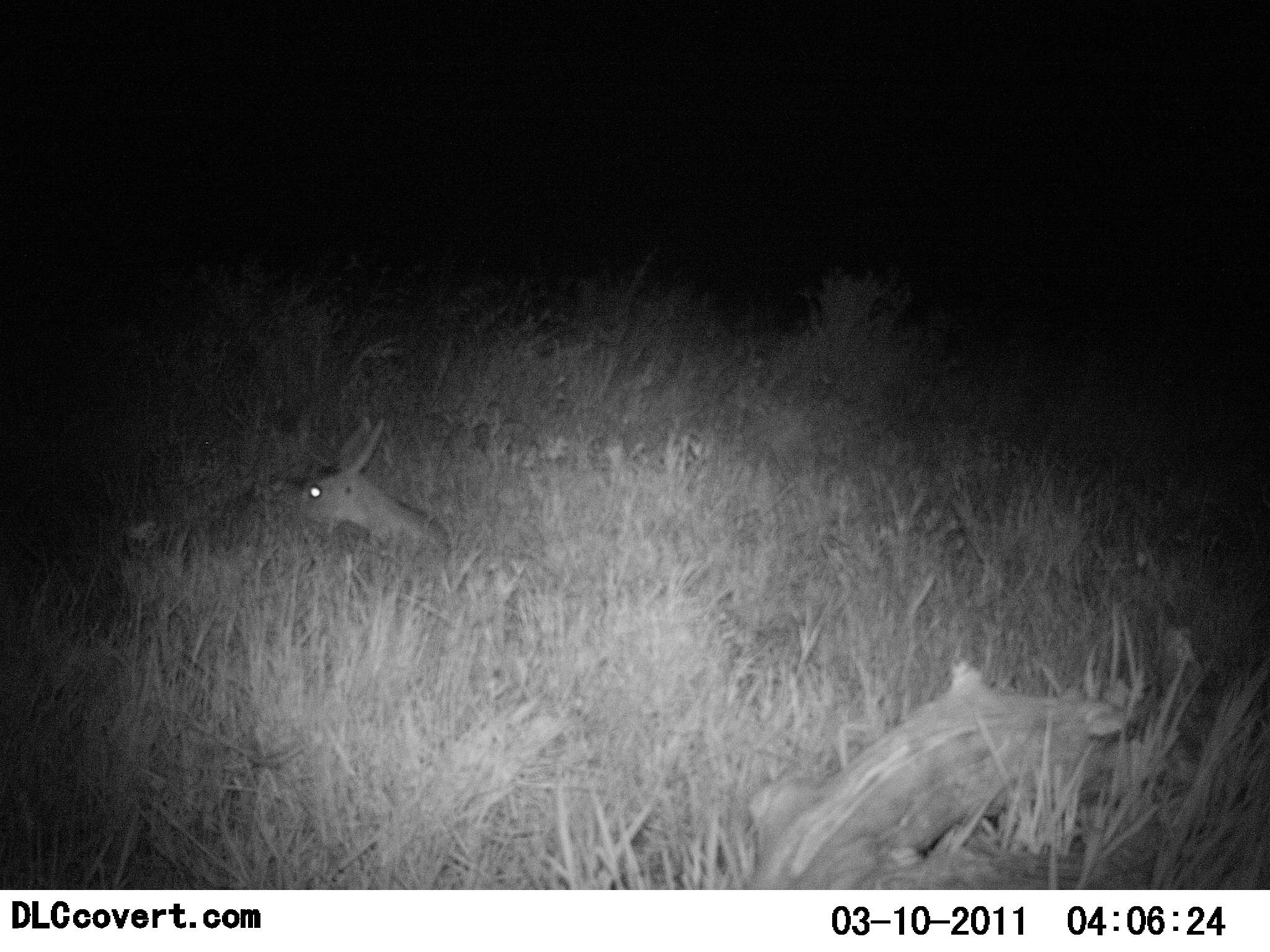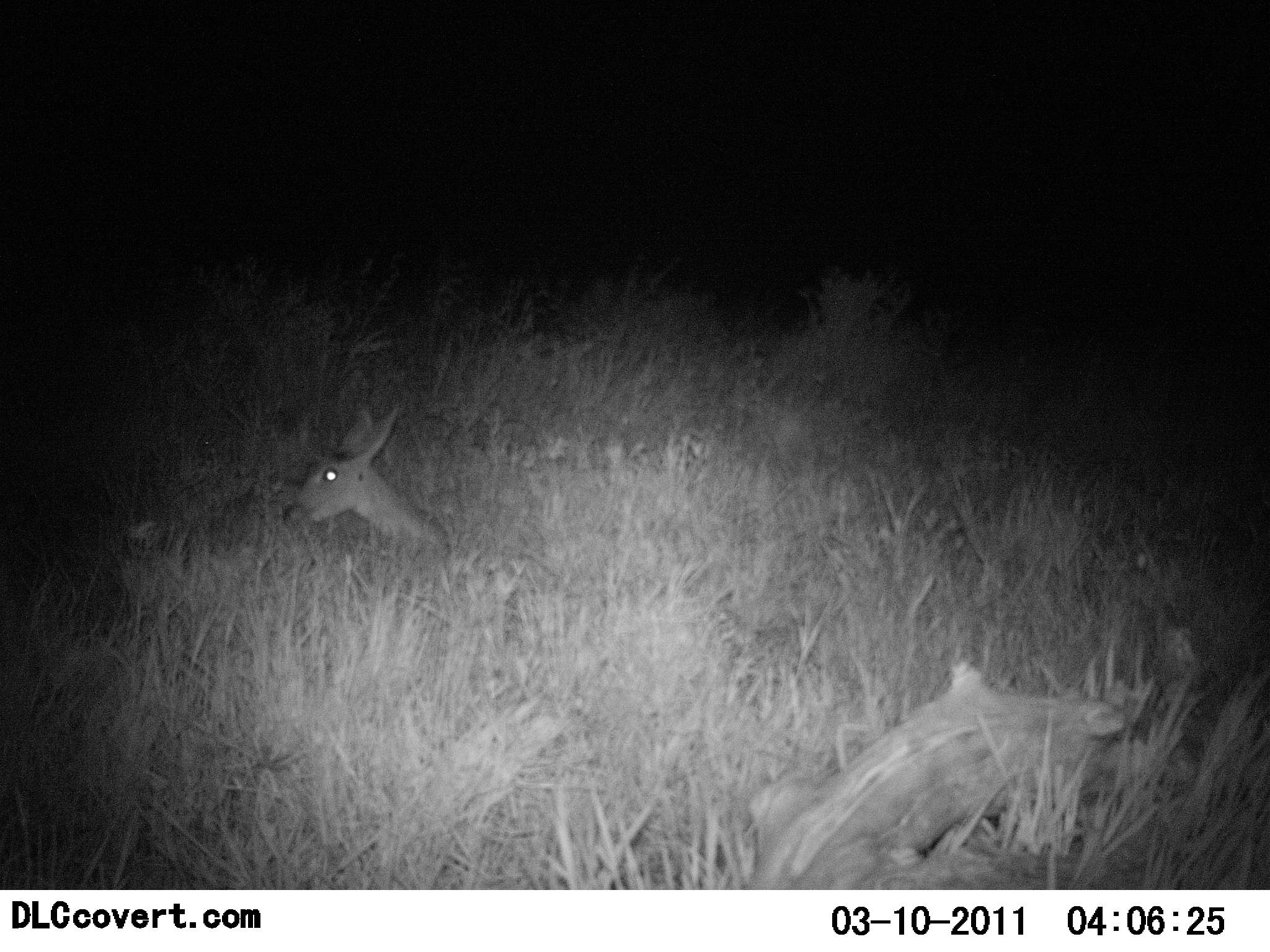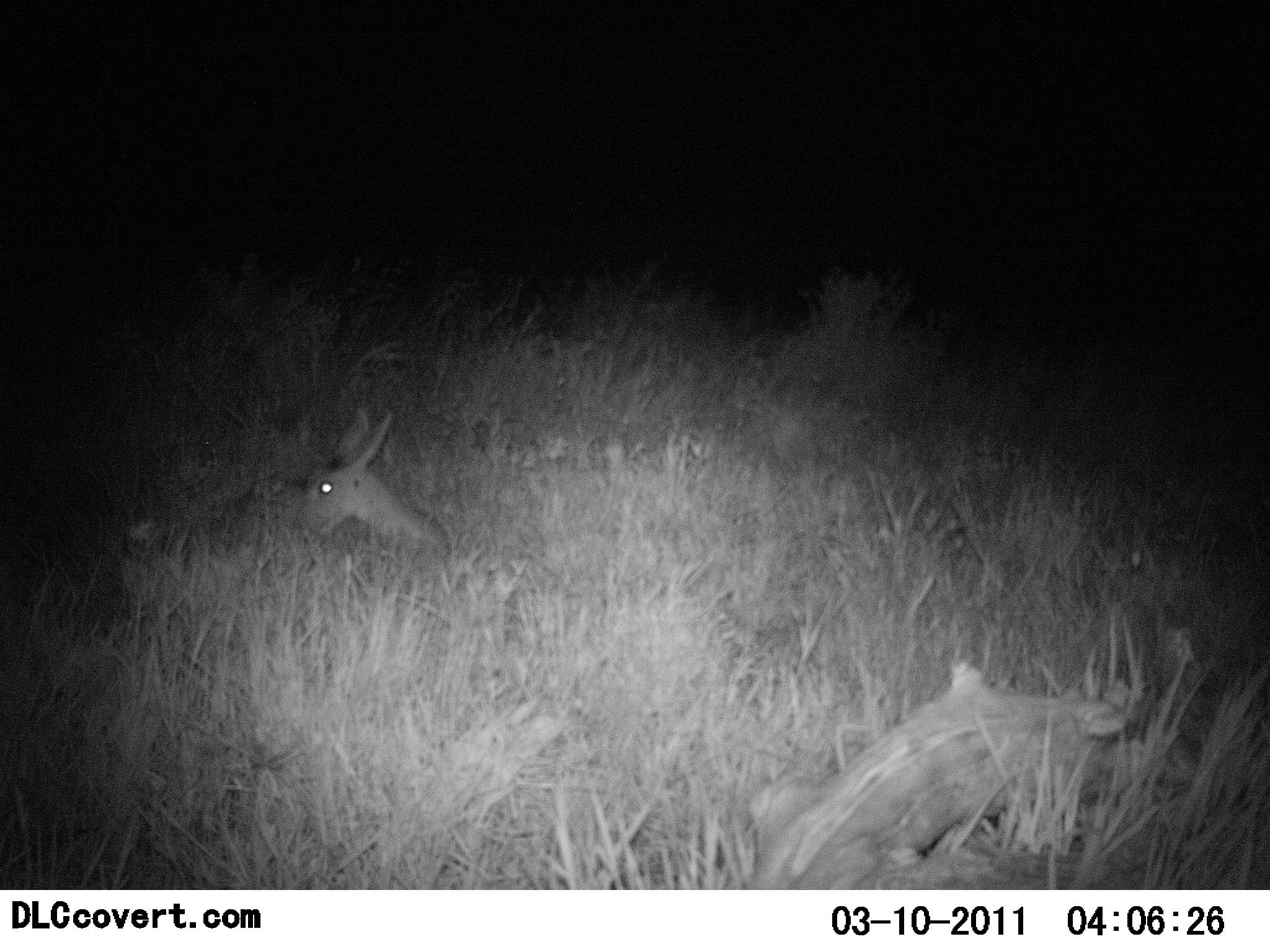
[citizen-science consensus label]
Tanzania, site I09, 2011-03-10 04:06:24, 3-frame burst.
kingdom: Animalia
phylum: Chordata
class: Mammalia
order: Artiodactyla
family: Bovidae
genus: Redunca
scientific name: Redunca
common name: reedbuck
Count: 1.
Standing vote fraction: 0%.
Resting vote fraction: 92%.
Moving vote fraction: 0%.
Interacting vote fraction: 0%.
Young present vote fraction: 8%.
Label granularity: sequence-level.